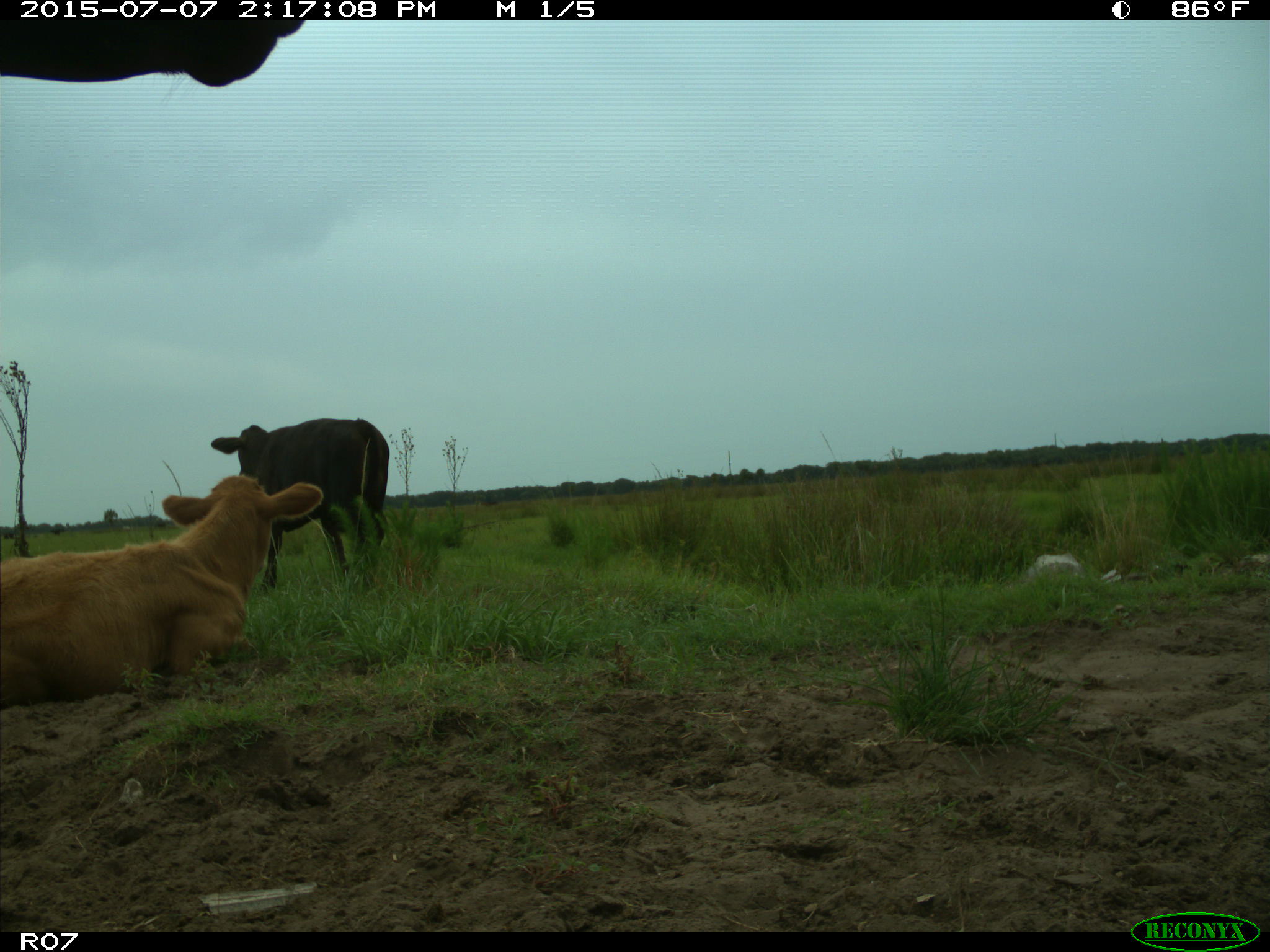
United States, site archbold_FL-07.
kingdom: Animalia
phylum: Chordata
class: Mammalia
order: Artiodactyla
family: Bovidae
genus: Bos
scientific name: Bos taurus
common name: domestic cow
Bos taurus (domestic cow).